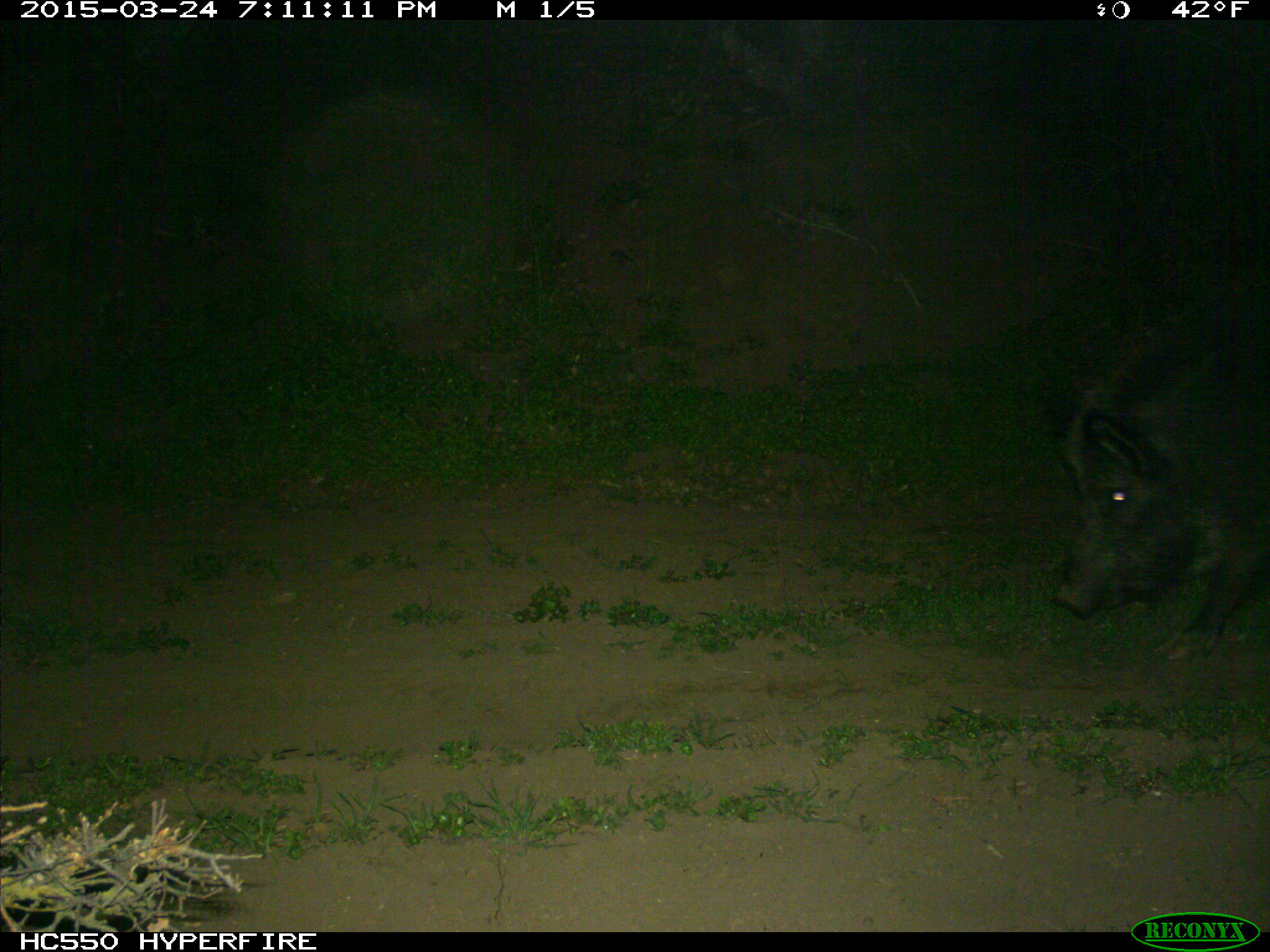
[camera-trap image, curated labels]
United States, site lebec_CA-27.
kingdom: Animalia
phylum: Chordata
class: Mammalia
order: Artiodactyla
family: Suidae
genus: Sus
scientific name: Sus scrofa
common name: wild boar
Sus scrofa (wild boar).